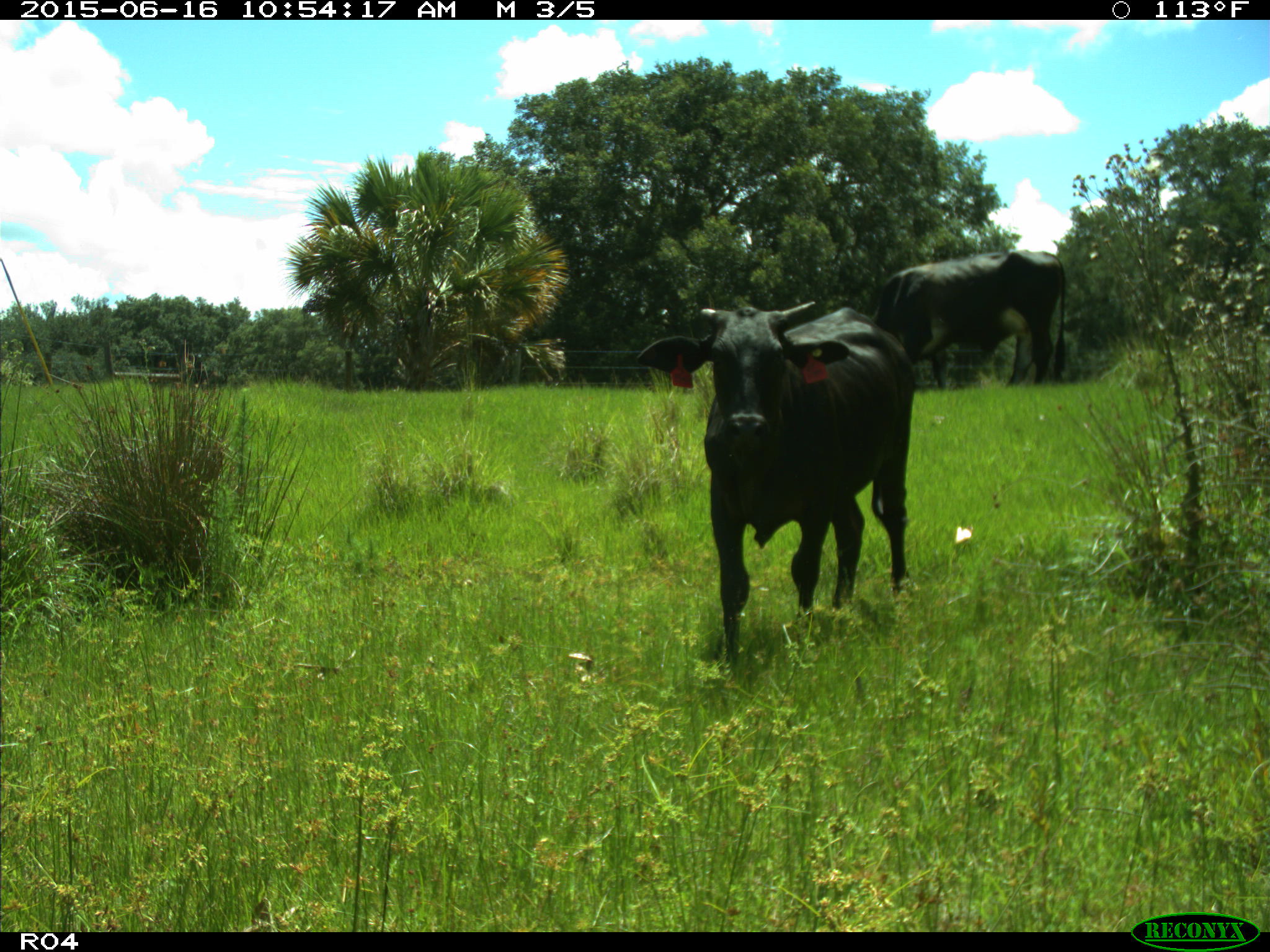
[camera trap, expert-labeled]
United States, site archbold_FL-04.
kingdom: Animalia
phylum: Chordata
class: Mammalia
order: Artiodactyla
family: Bovidae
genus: Bos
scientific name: Bos taurus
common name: domestic cow